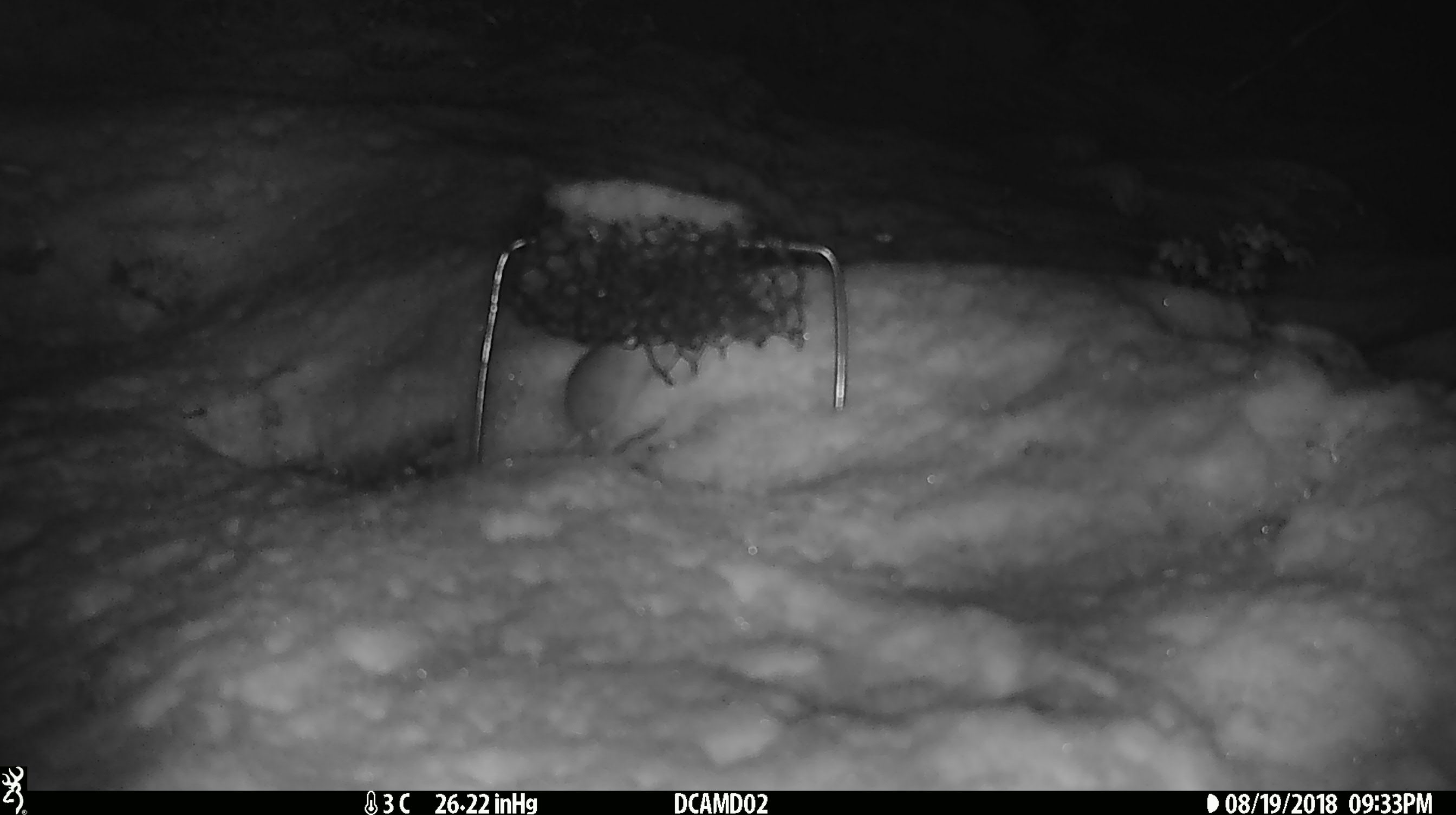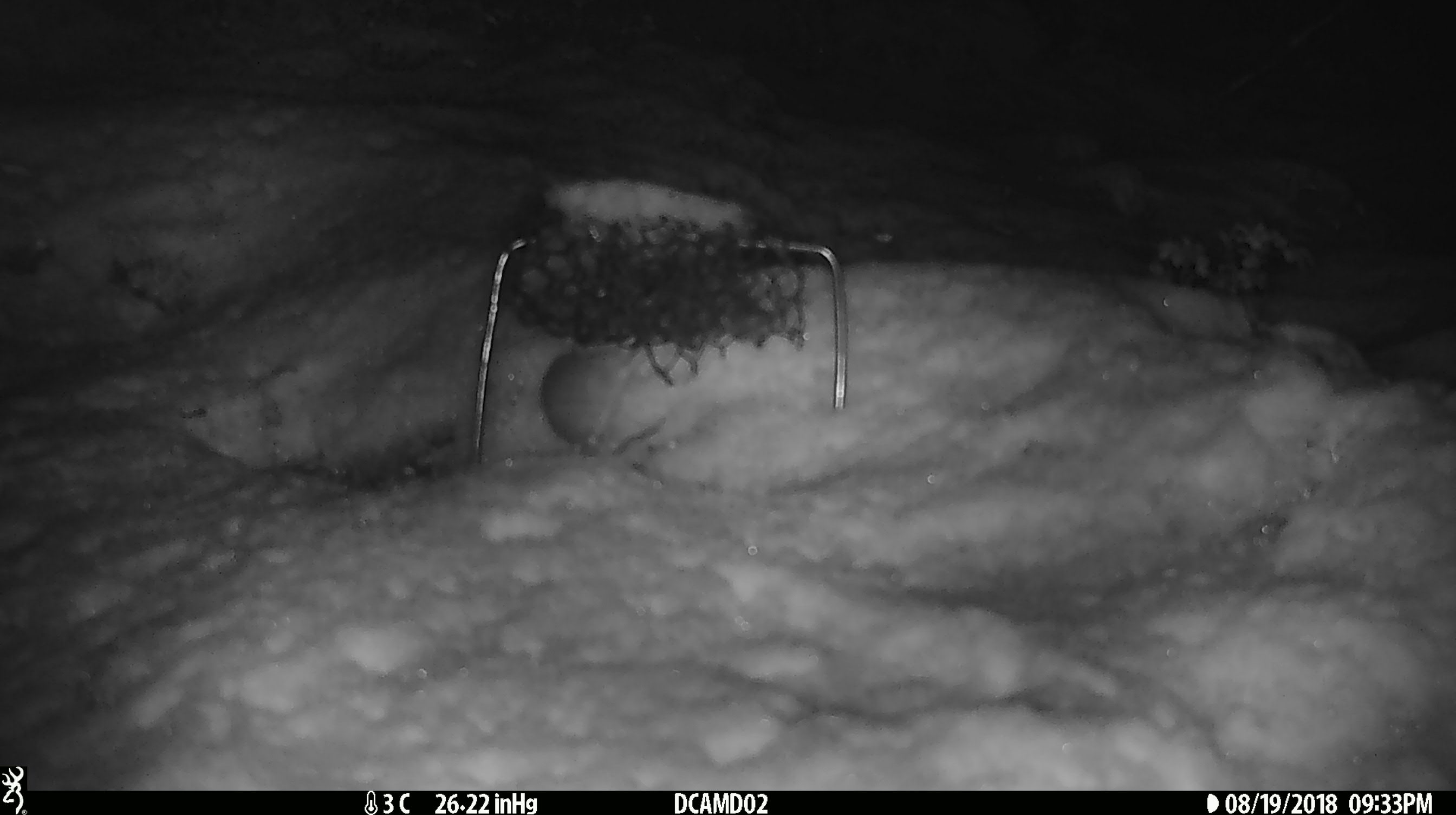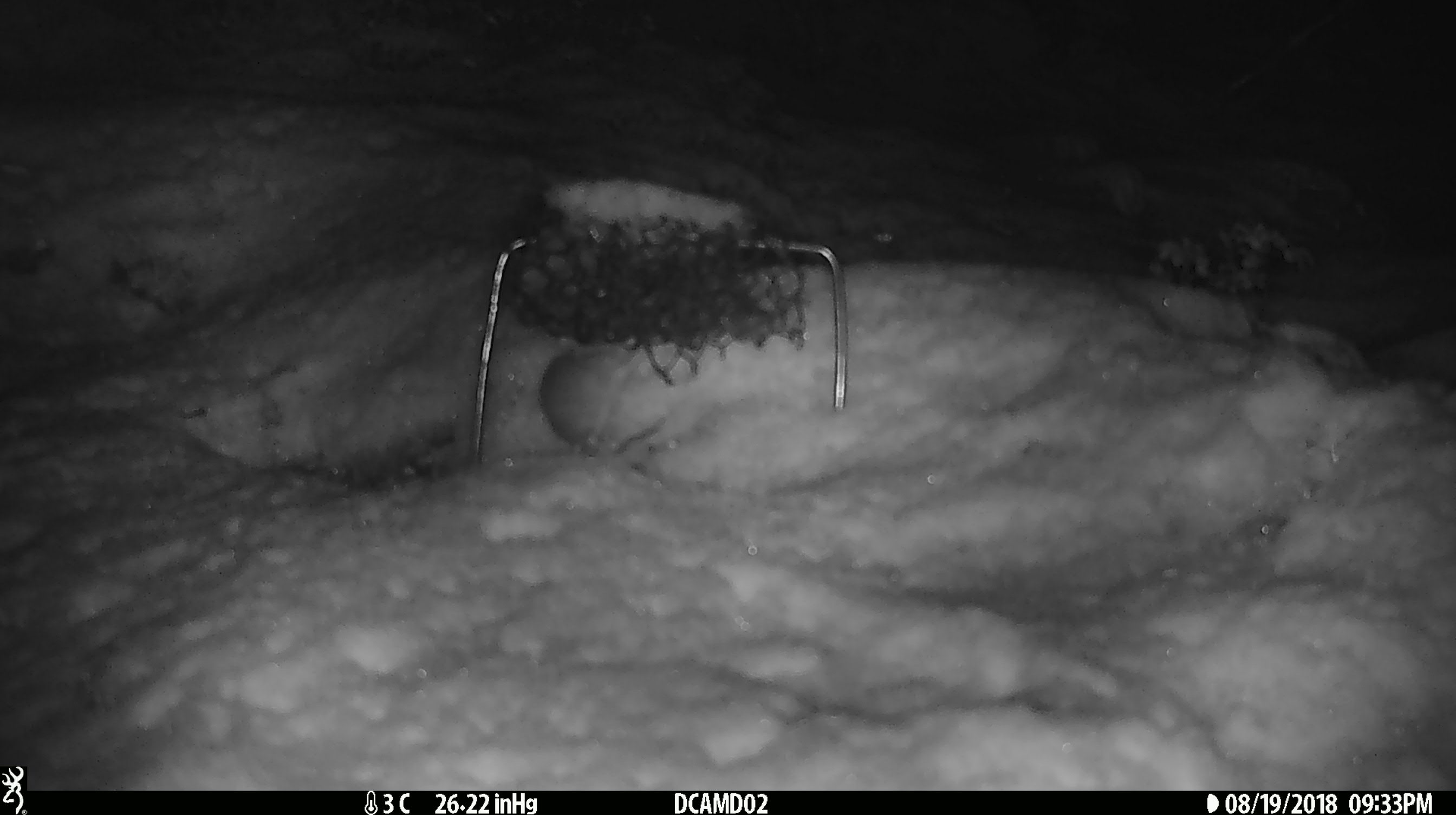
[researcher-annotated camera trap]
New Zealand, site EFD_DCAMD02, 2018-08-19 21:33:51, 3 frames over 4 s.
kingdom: Animalia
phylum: Chordata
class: Mammalia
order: Rodentia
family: Muridae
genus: Mus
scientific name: Mus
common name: mouse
Mouse (Mus).